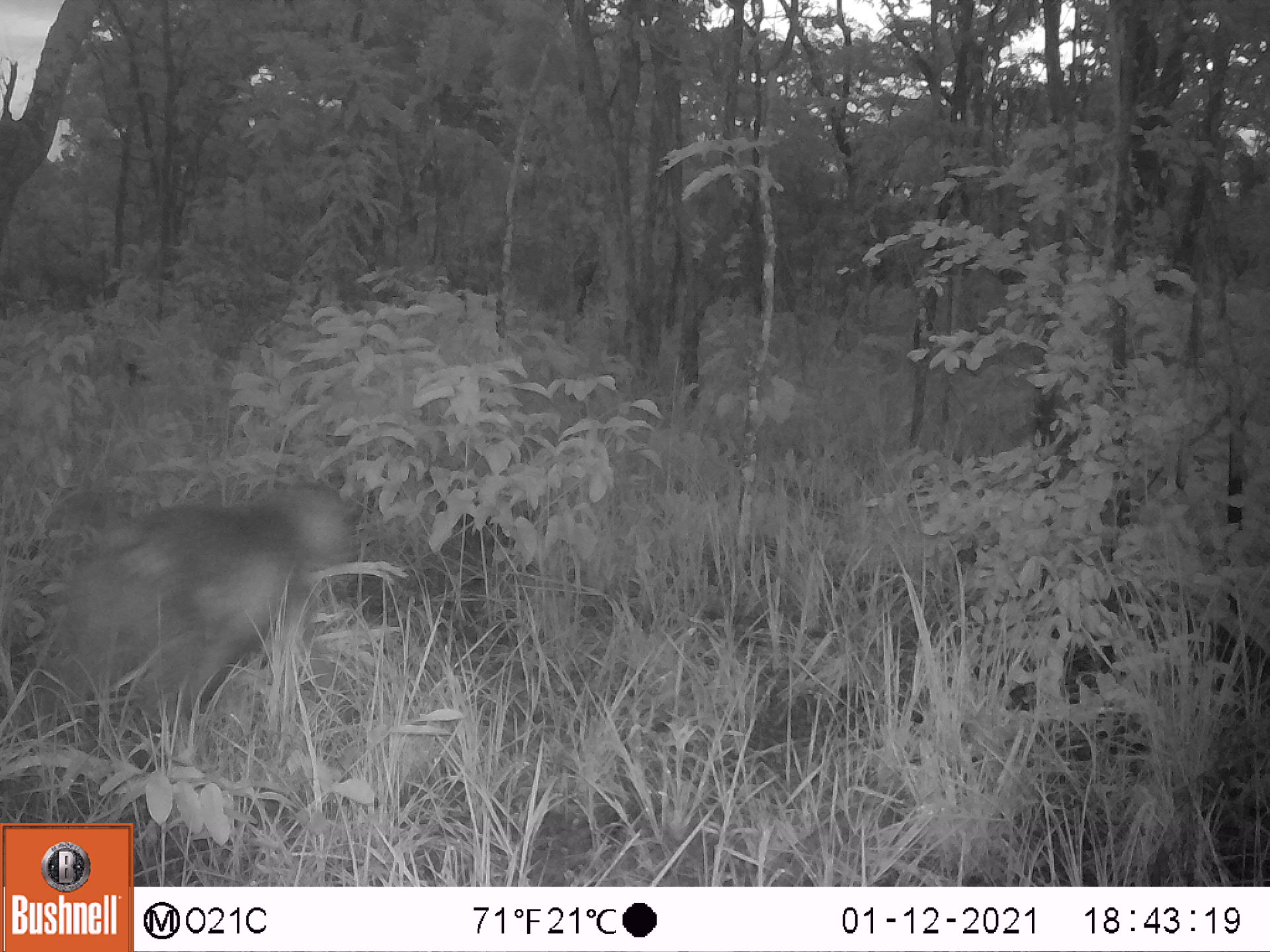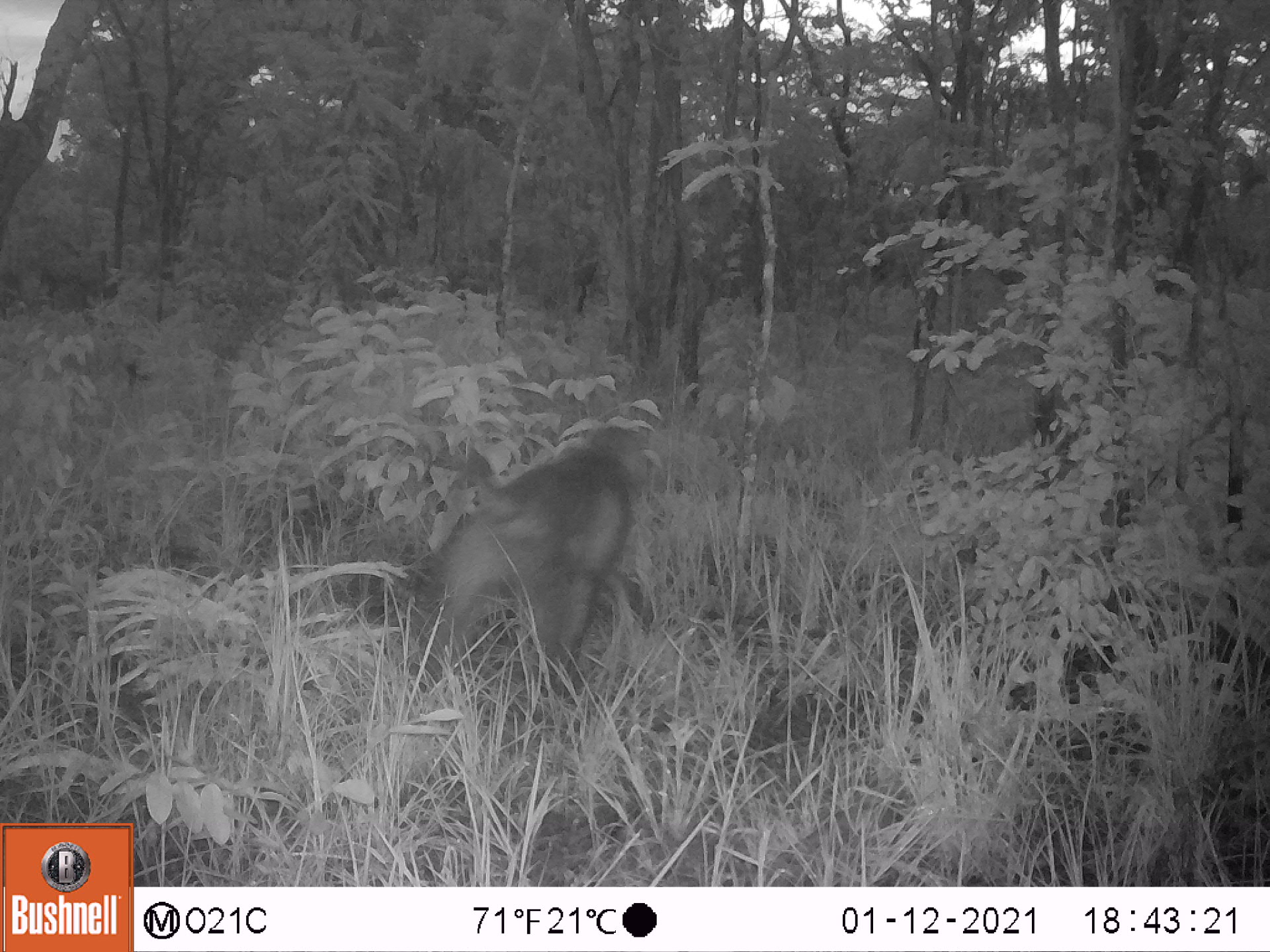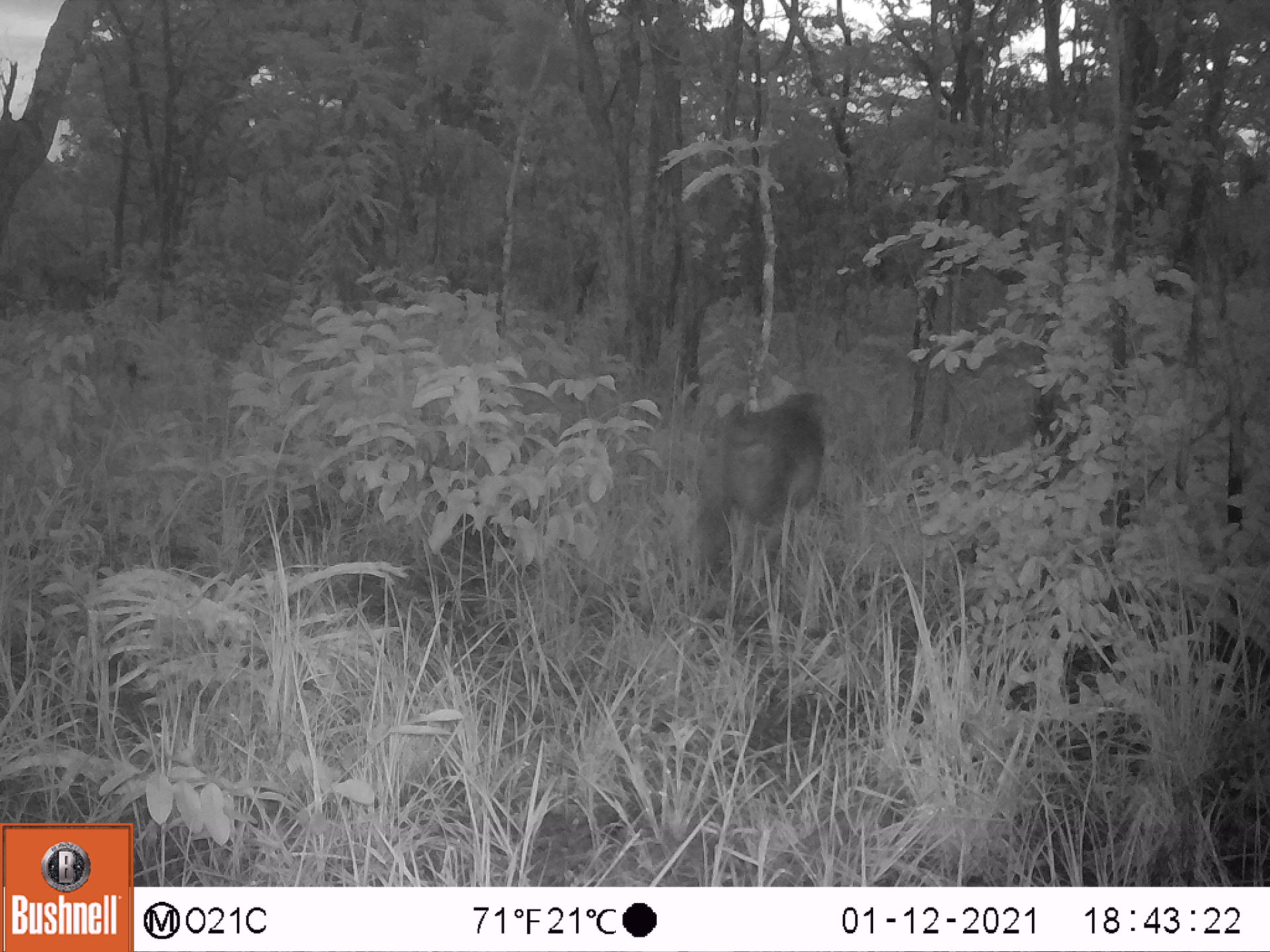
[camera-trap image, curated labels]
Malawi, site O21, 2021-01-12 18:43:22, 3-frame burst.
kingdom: Animalia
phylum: Chordata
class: Mammalia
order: Primates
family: Cercopithecidae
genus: Papio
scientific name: Papio cynocephalus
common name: yellow baboon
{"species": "yellow baboon (Papio cynocephalus)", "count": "1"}